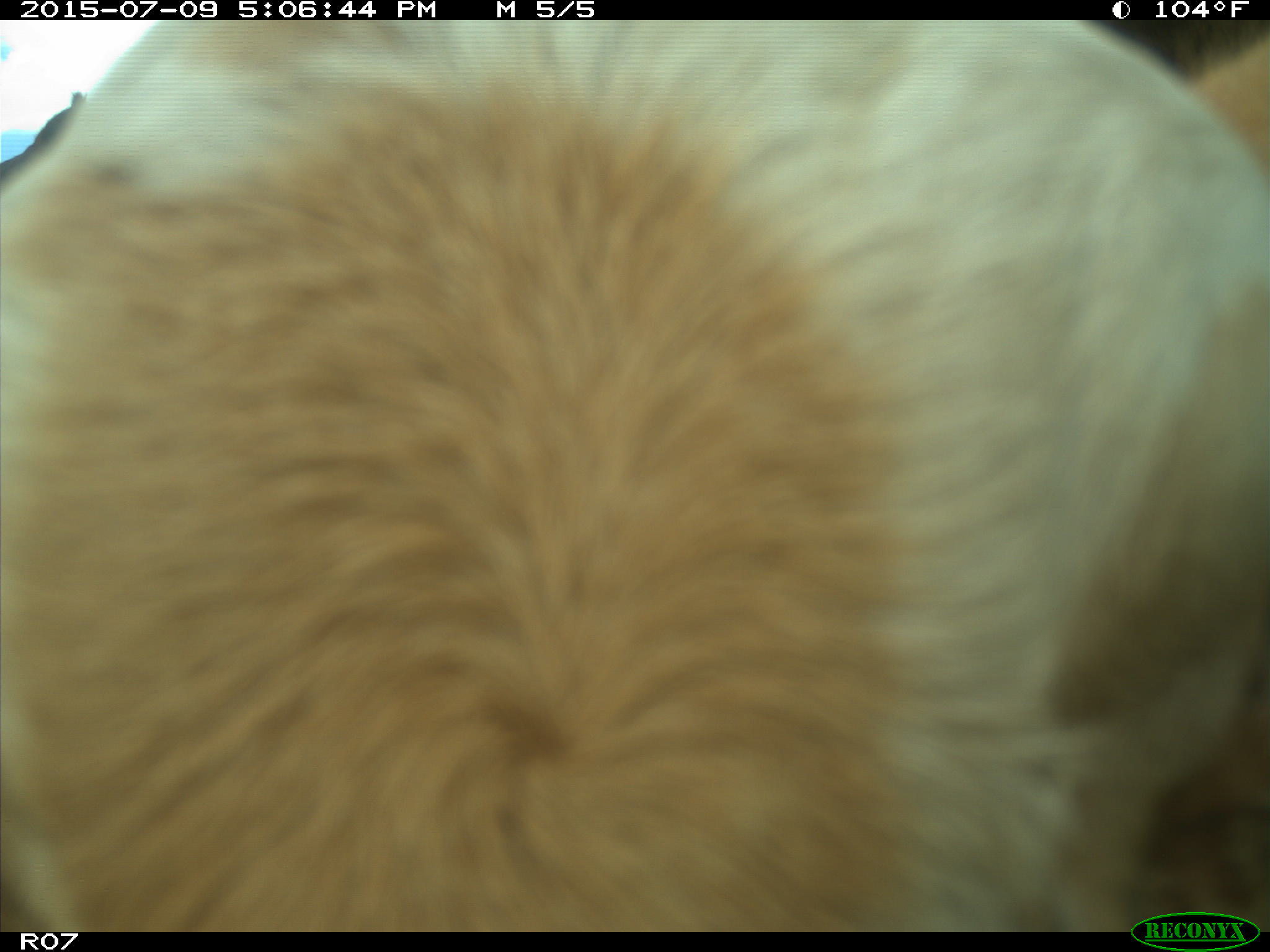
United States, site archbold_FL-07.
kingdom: Animalia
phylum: Chordata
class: Mammalia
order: Artiodactyla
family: Bovidae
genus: Bos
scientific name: Bos taurus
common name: domestic cow